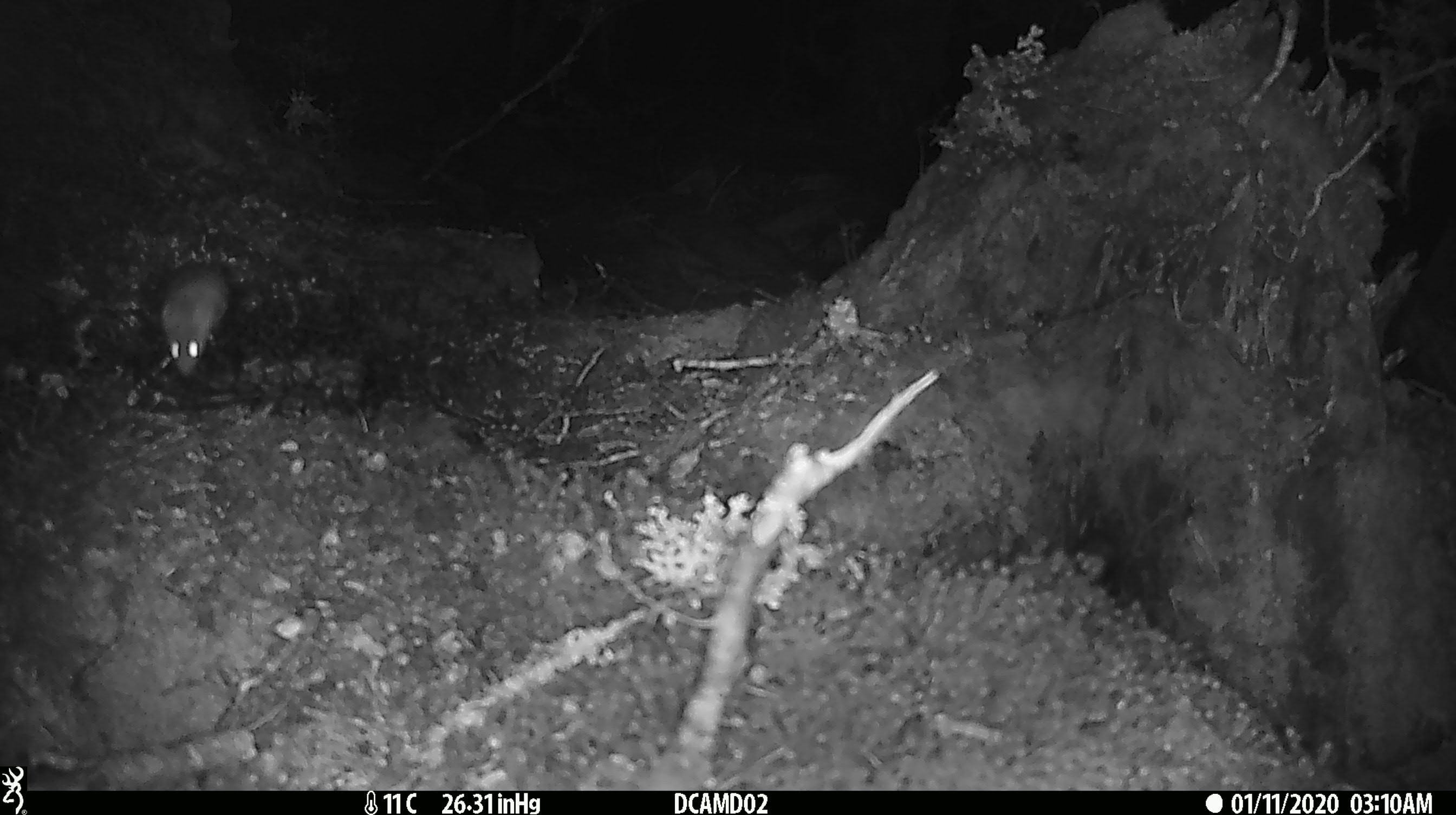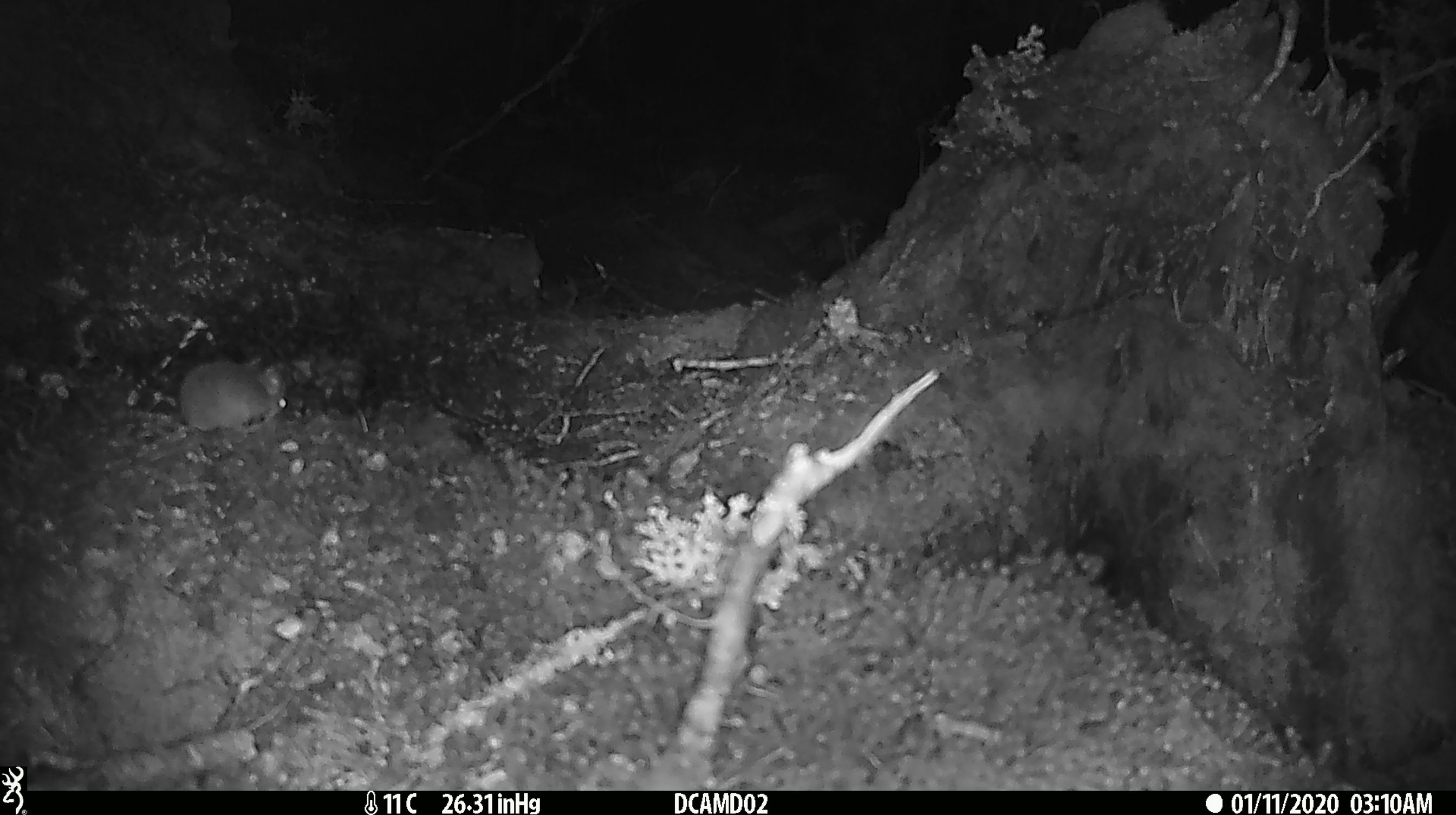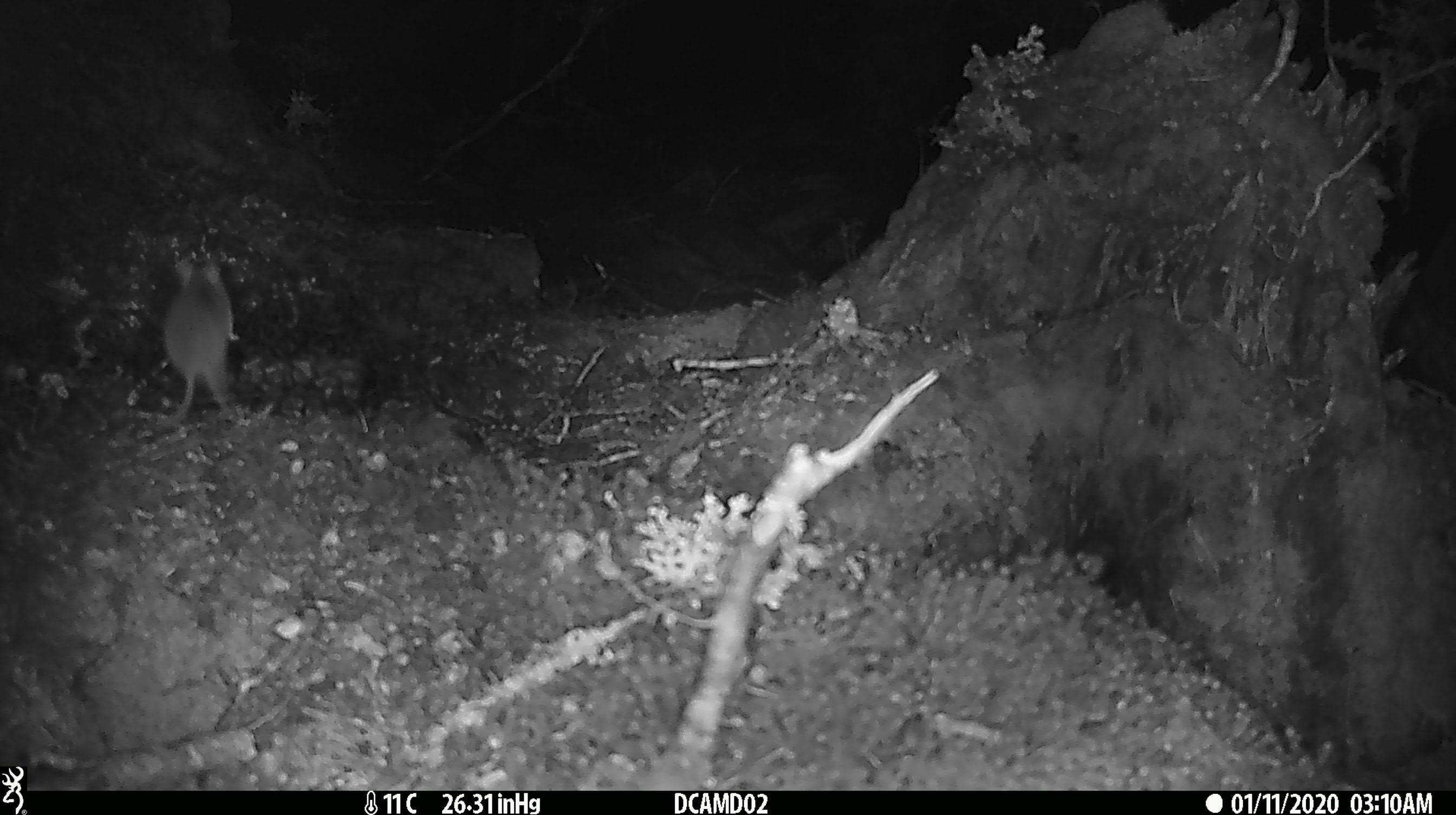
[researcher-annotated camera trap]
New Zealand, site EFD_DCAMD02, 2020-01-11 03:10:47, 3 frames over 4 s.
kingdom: Animalia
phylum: Chordata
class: Mammalia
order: Rodentia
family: Muridae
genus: Mus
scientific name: Mus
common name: mouse